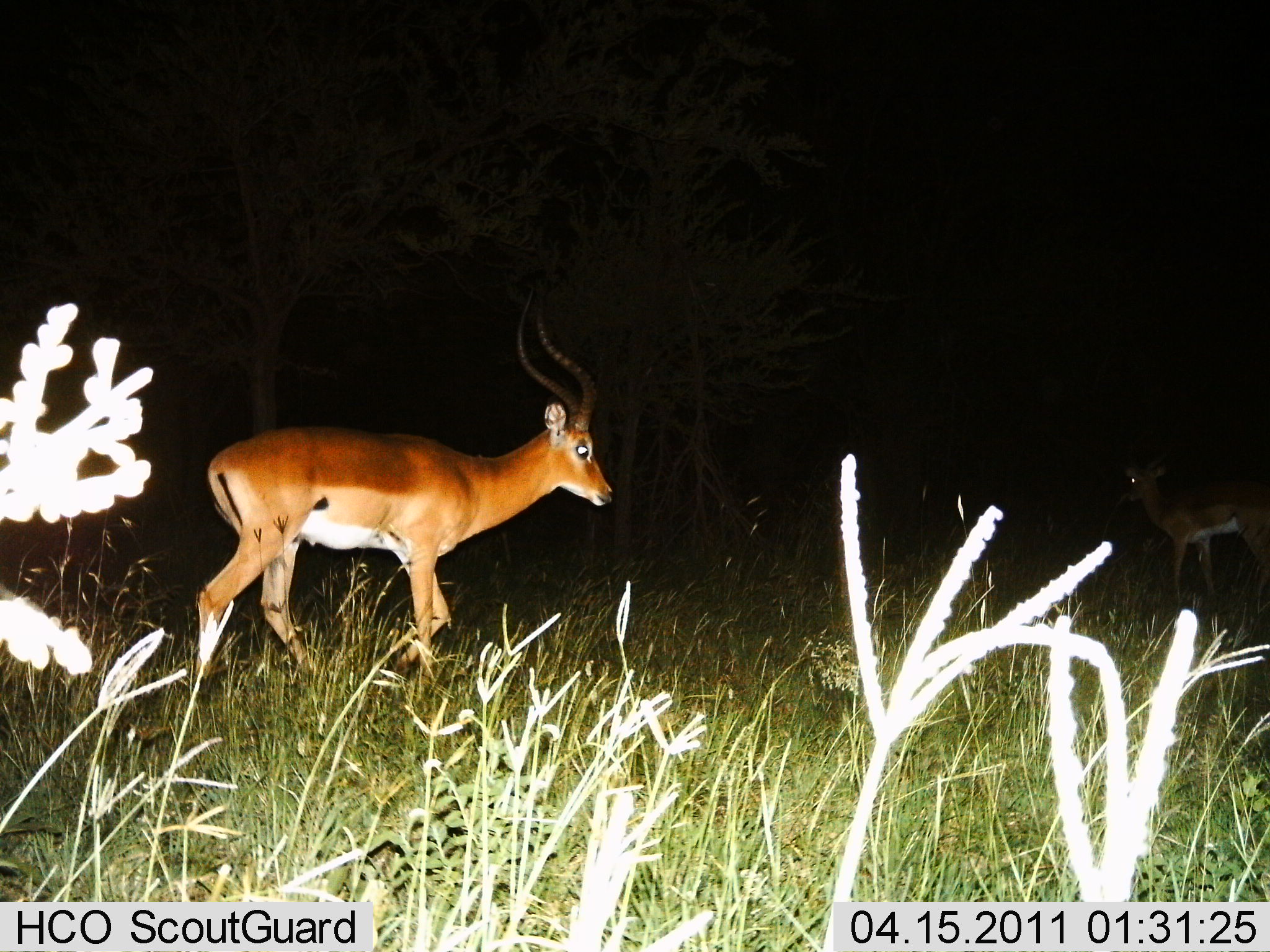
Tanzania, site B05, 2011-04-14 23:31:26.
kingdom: Animalia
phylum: Chordata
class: Mammalia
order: Artiodactyla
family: Bovidae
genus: Aepyceros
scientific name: Aepyceros melampus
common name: impala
Impala (Aepyceros melampus), count 2. Behavior (volunteer vote fractions): standing 50%, resting 0%, moving 50%, interacting 0%. Young present (vote fraction): 0%. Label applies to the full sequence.